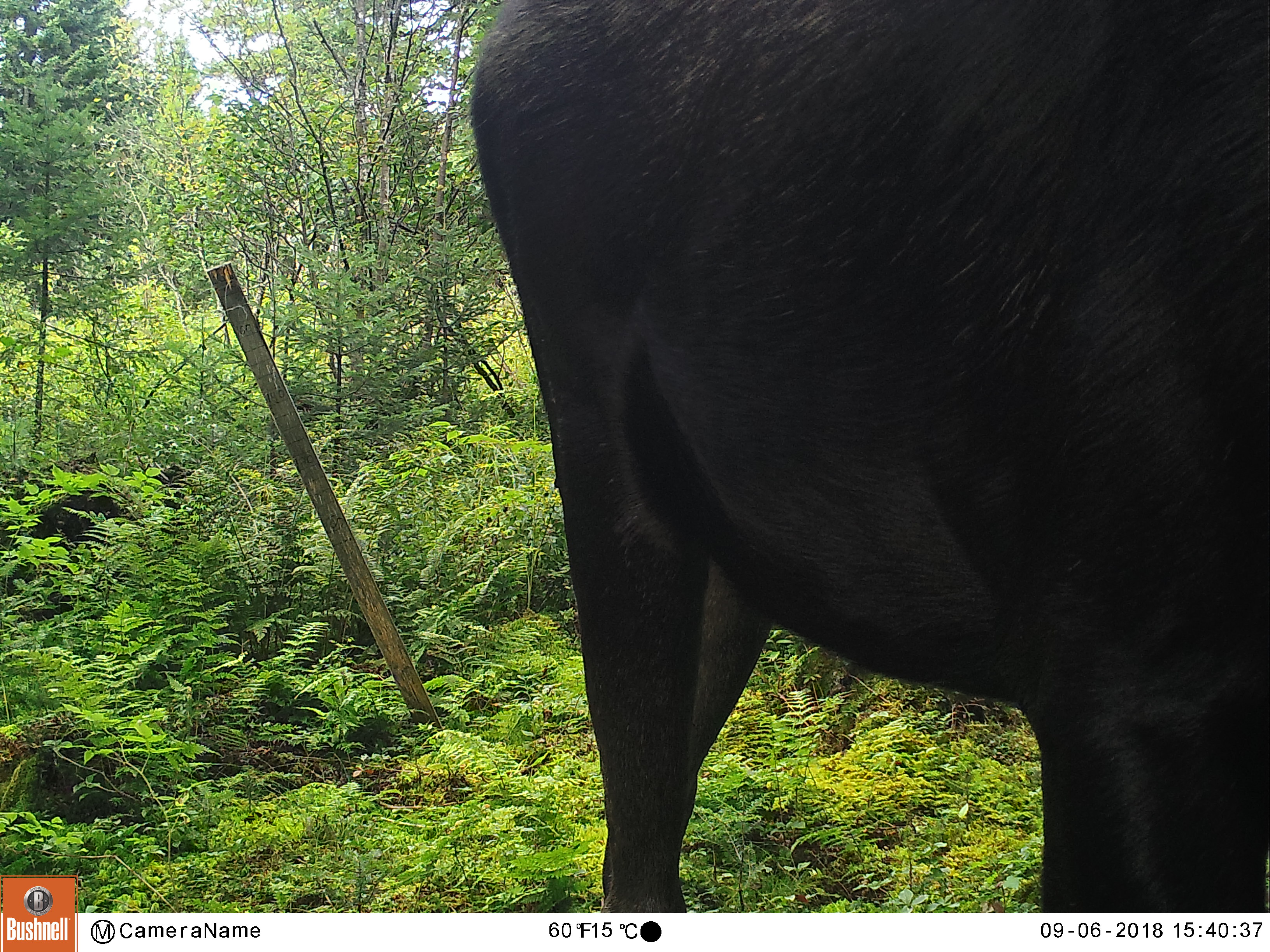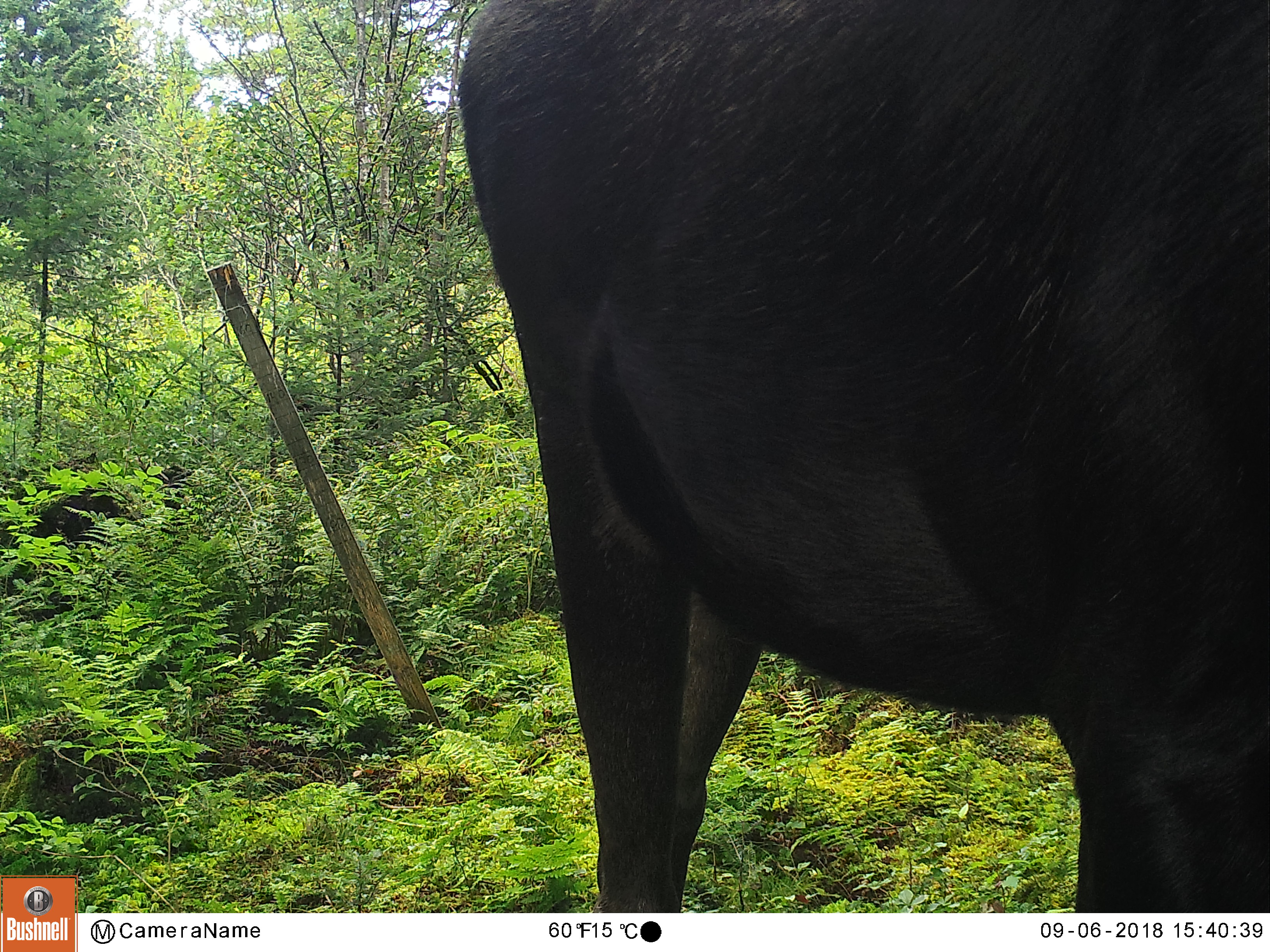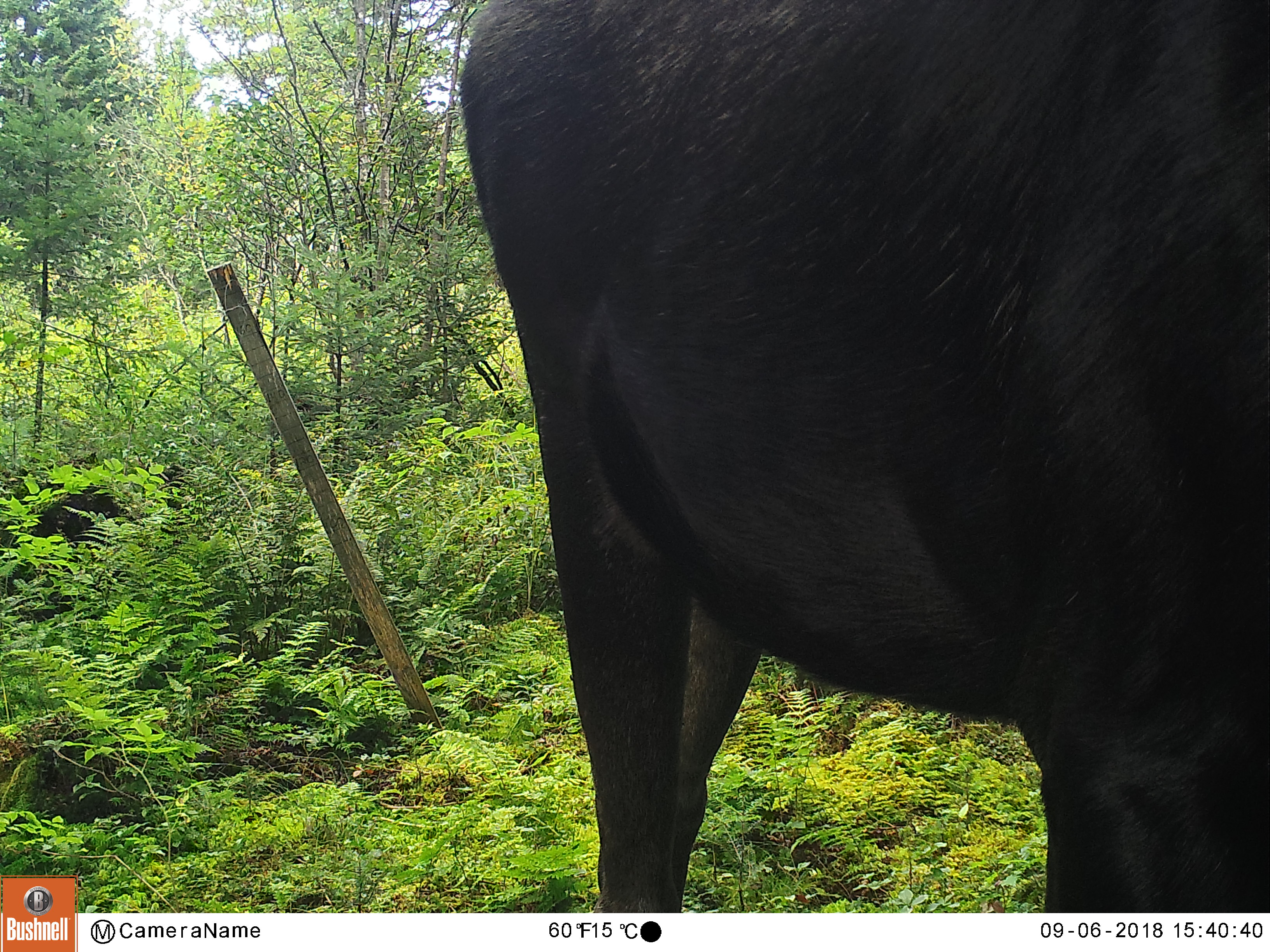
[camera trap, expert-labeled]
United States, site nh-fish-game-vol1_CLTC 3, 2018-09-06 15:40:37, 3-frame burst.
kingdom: Animalia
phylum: Chordata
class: Mammalia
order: Artiodactyla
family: Cervidae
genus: Alces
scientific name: Alces alces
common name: moose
Moose (Alces alces).